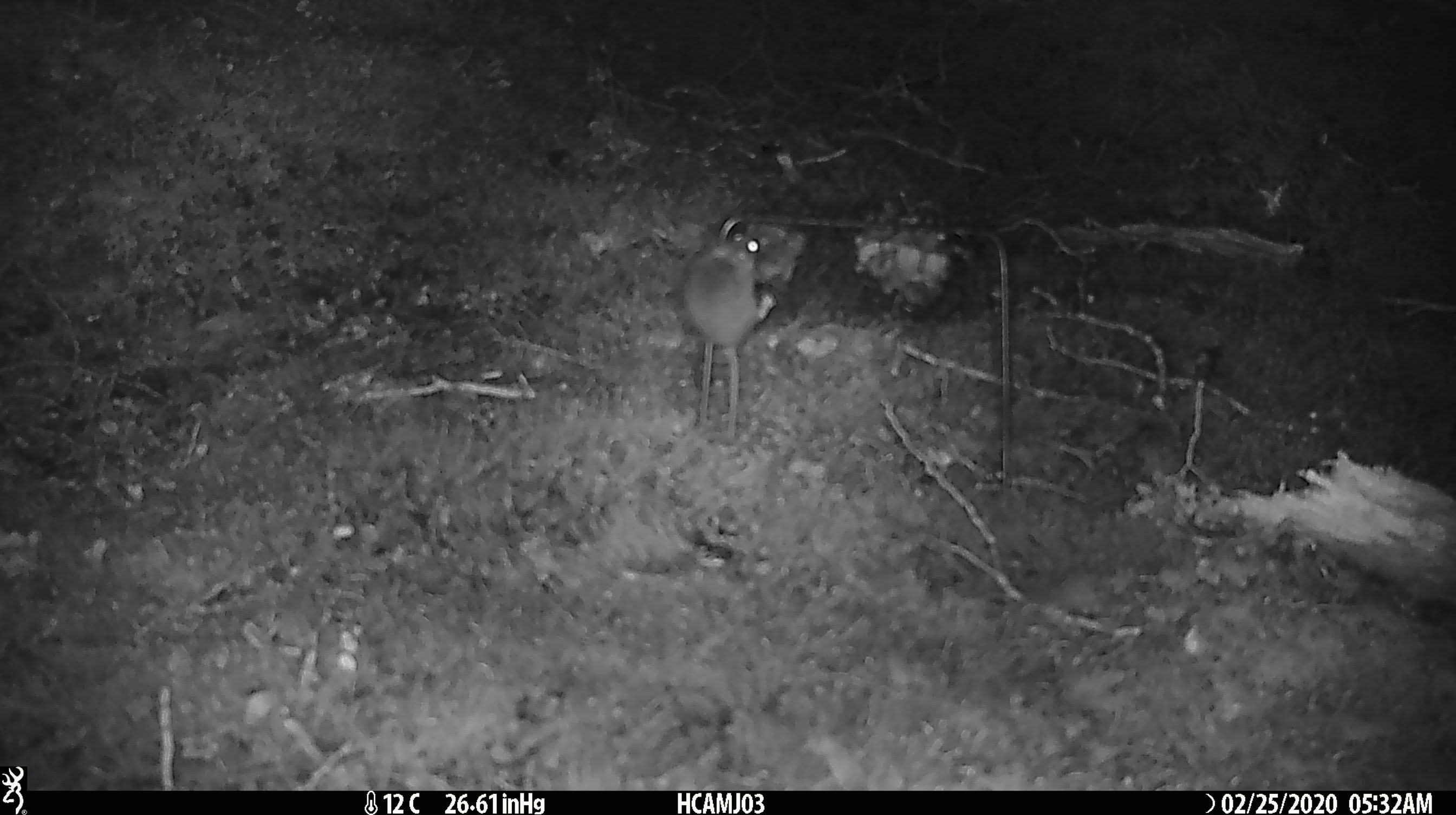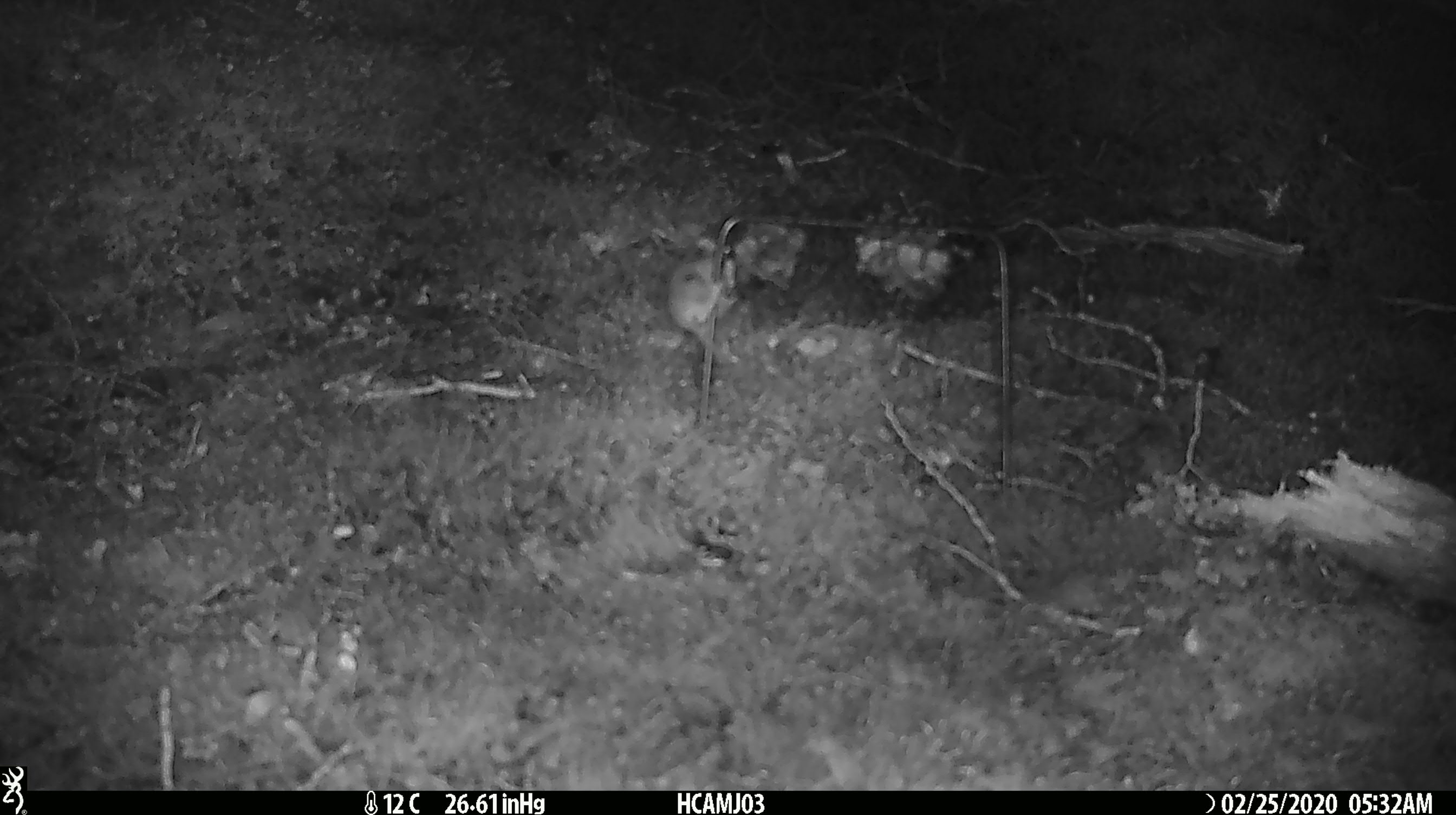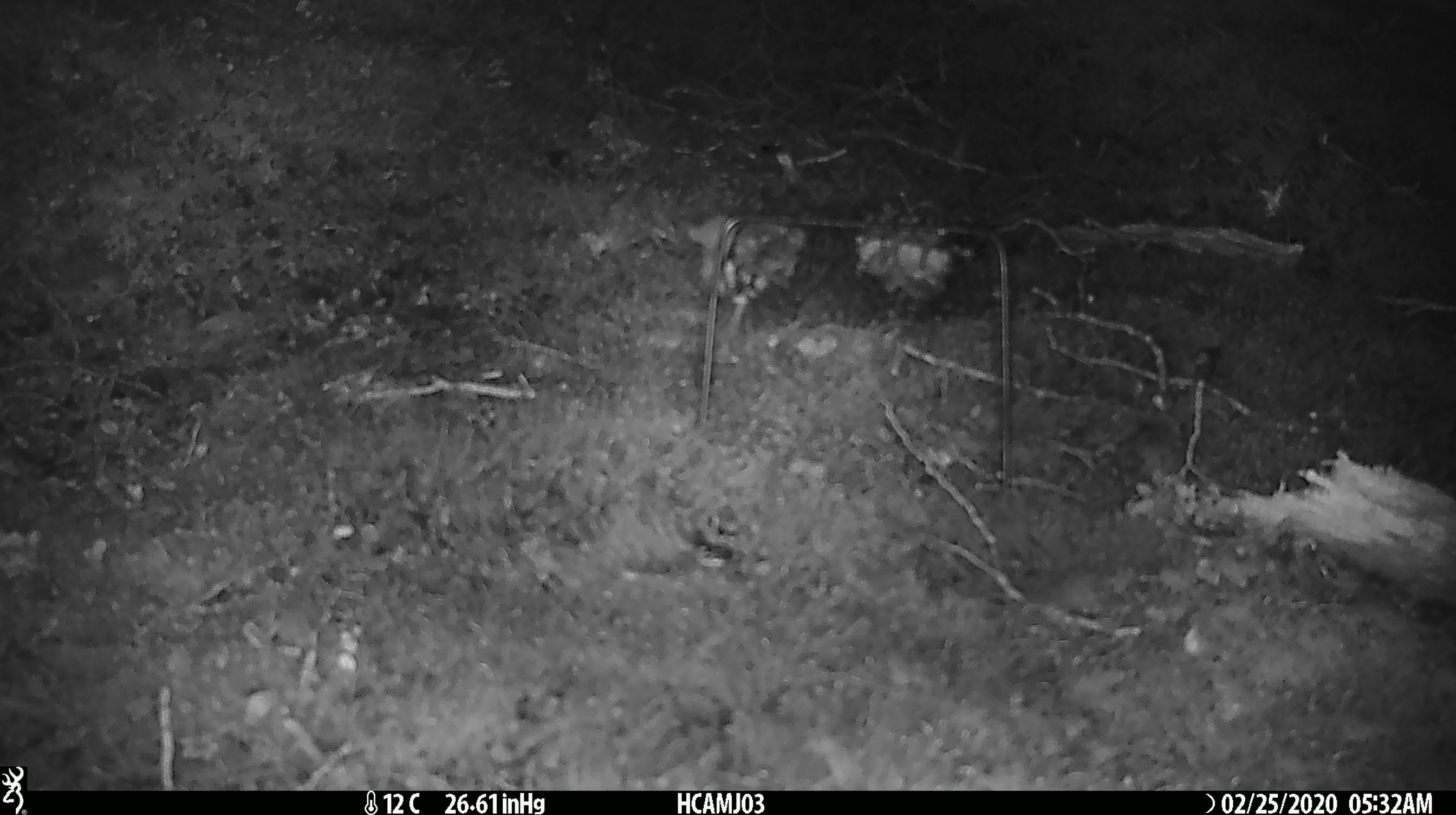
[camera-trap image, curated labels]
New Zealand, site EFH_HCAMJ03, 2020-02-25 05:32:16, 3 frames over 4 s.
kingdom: Animalia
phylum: Chordata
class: Mammalia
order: Rodentia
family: Muridae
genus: Mus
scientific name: Mus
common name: mouse